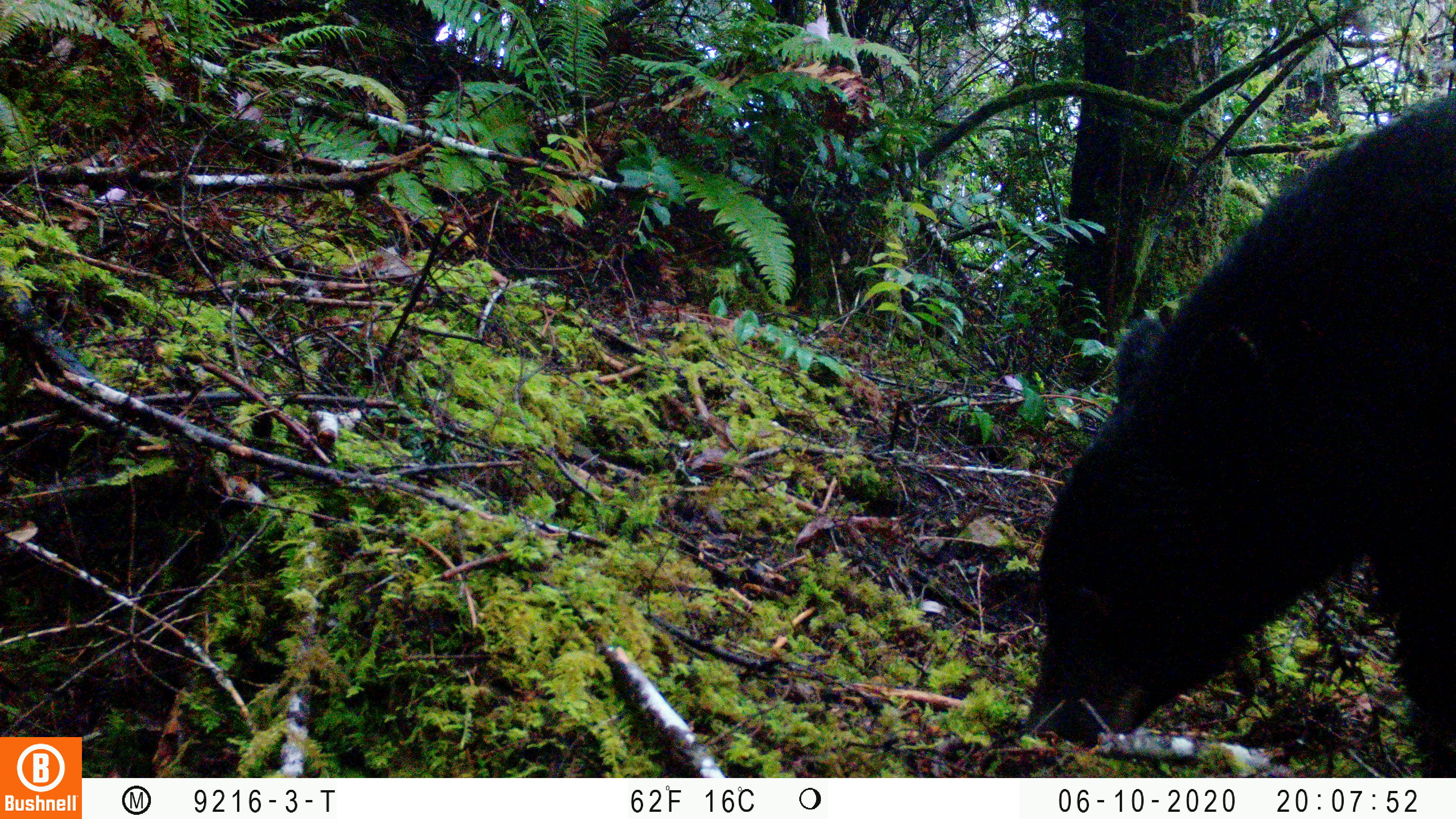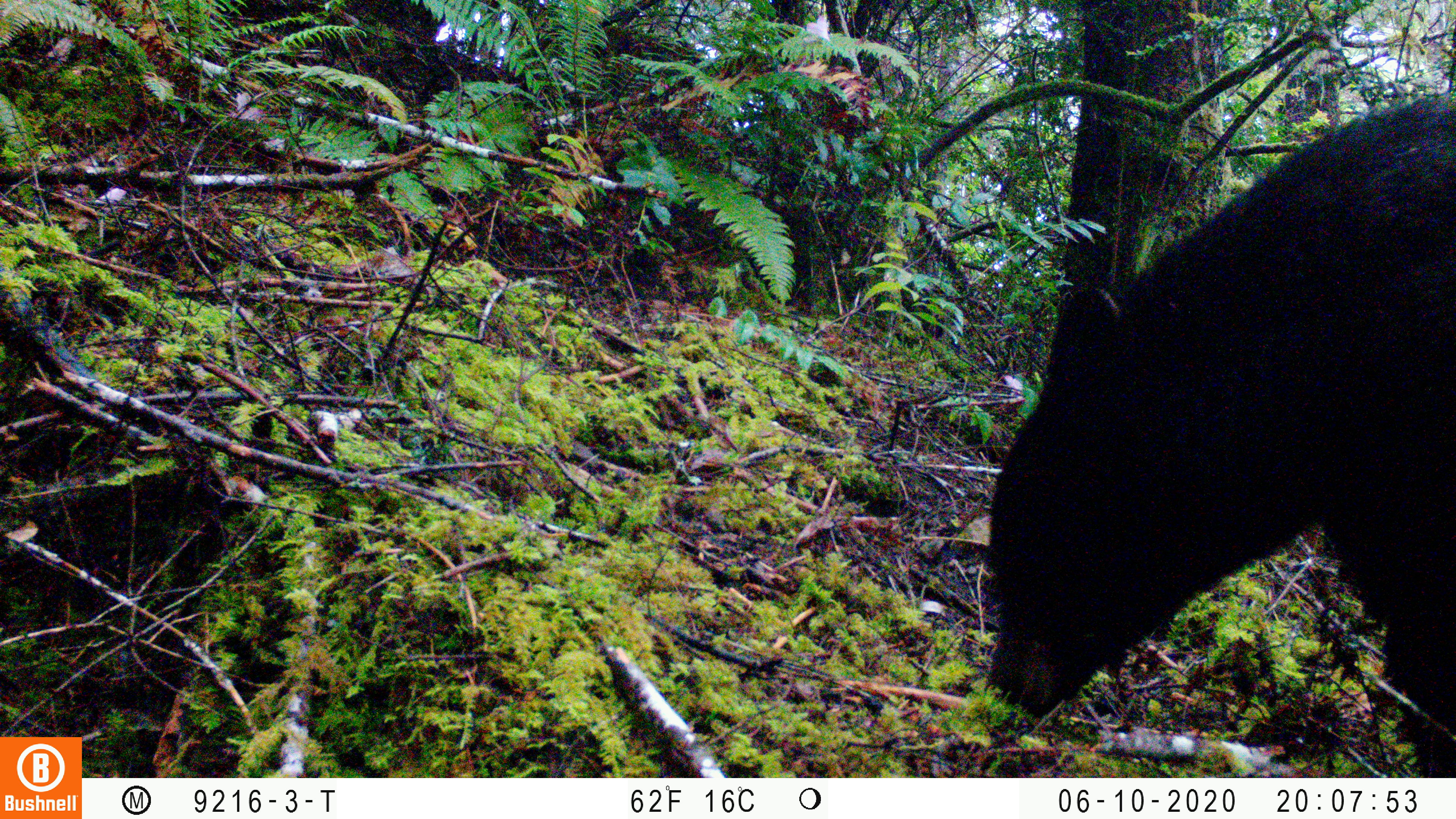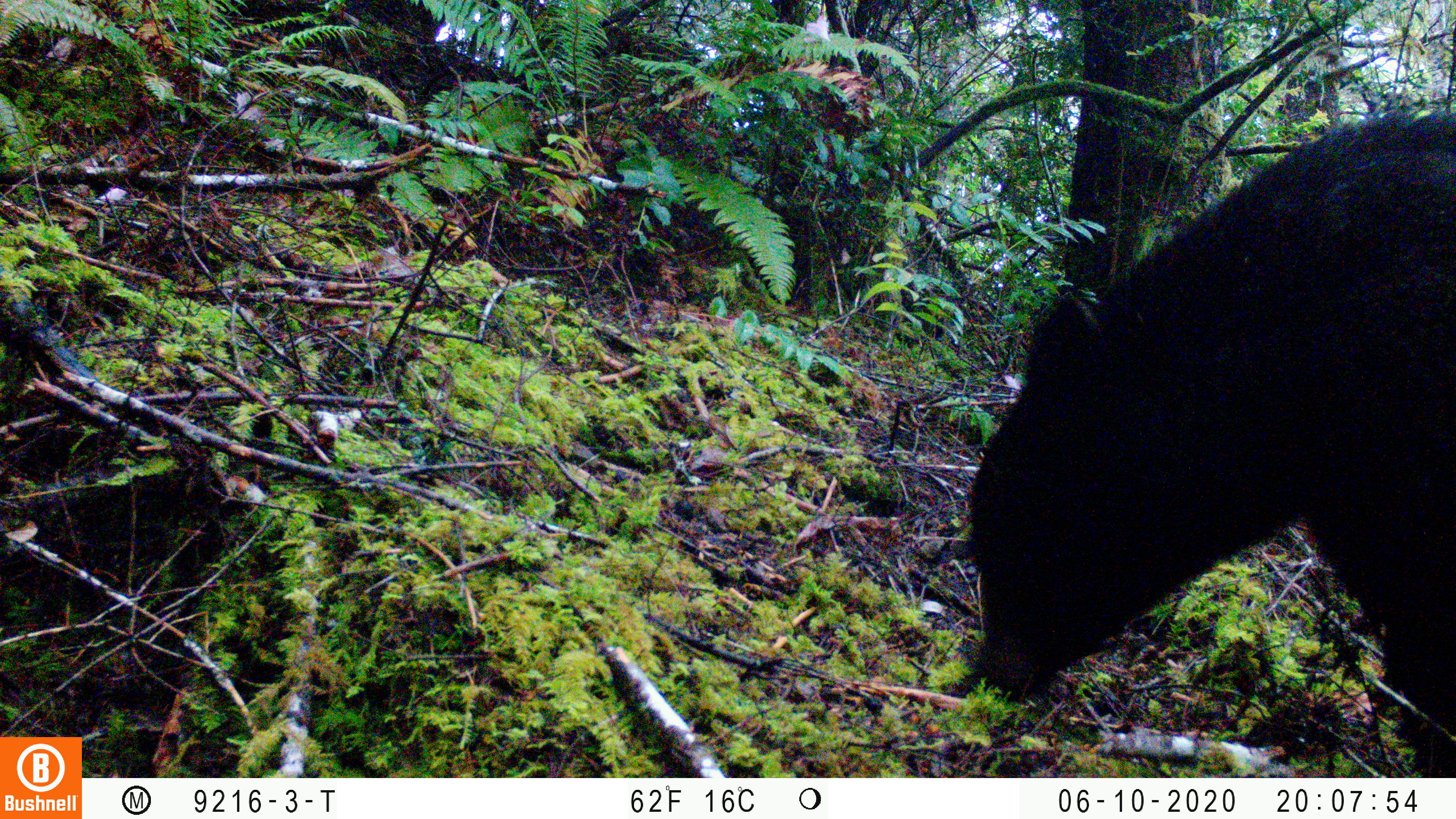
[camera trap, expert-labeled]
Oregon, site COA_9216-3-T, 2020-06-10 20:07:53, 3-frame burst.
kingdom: Animalia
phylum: Chordata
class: Mammalia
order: Carnivora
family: Ursidae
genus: Ursus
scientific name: Ursus americanus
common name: american black bear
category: black bear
Black bear (american black bear) (Ursus americanus).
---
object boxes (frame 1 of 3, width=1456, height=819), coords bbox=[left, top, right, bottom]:
black bear: bbox=[1011, 98, 1448, 770]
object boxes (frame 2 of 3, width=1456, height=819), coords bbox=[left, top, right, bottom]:
black bear: bbox=[974, 89, 1453, 762]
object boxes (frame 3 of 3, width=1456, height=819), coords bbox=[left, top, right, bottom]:
black bear: bbox=[960, 113, 1451, 760]